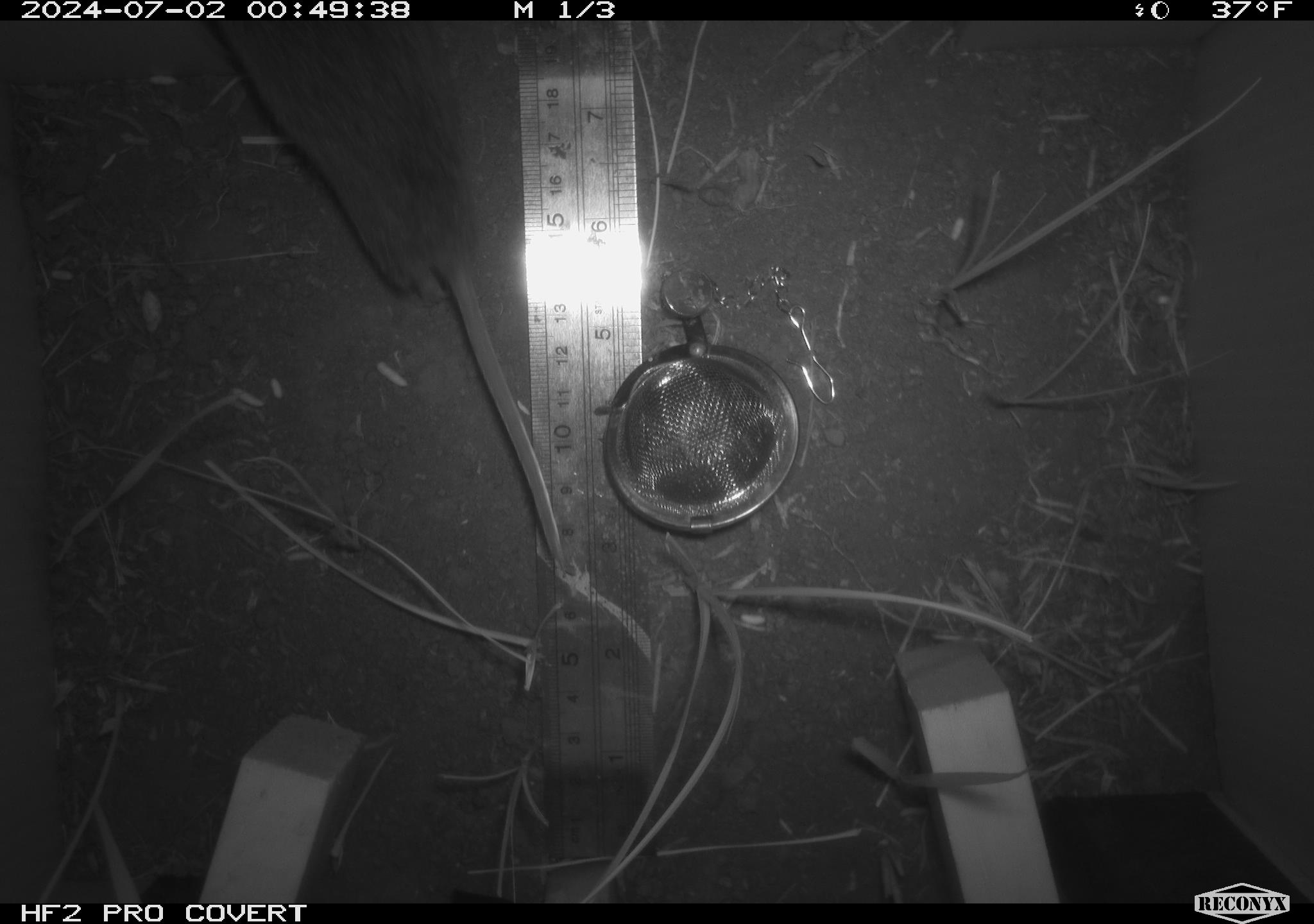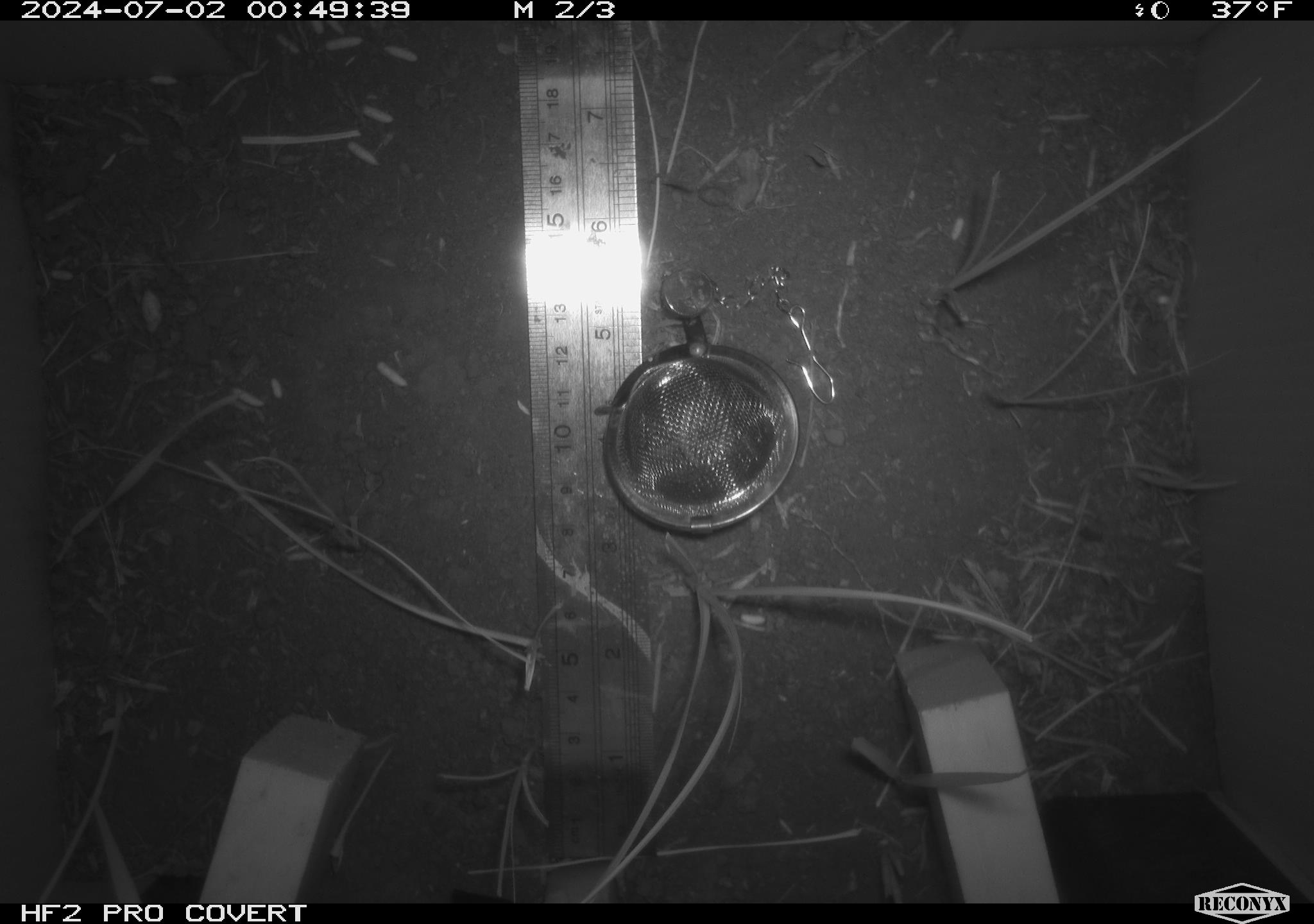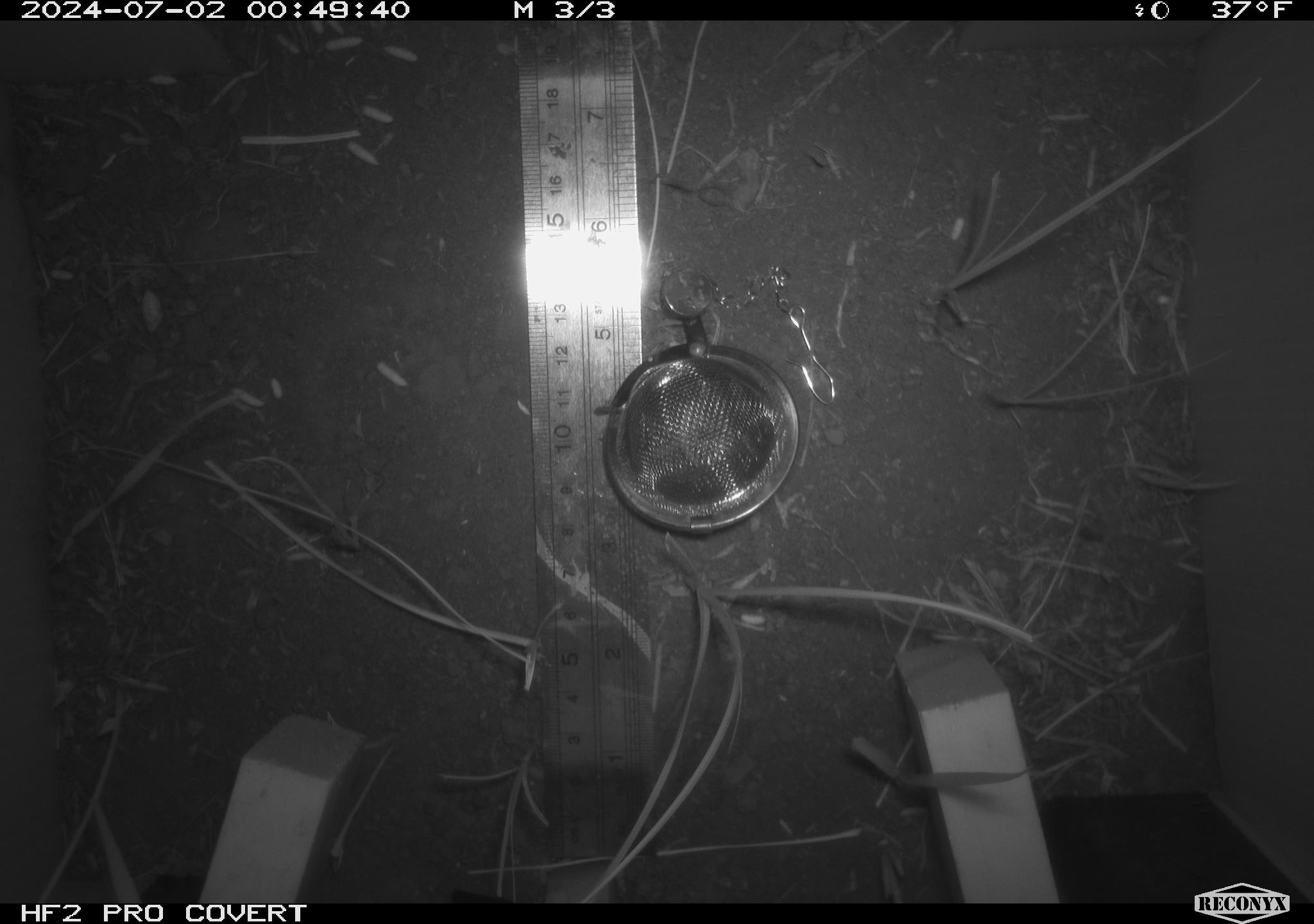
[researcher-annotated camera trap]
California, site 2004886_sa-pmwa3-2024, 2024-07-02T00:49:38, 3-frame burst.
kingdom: Animalia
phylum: Chordata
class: Mammalia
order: Rodentia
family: Cricetidae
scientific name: Arvicolinae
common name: voles, lemmings, and muskrats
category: arvicolinae subfamily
Arvicolinae subfamily (voles, lemmings, and muskrats) (Arvicolinae).